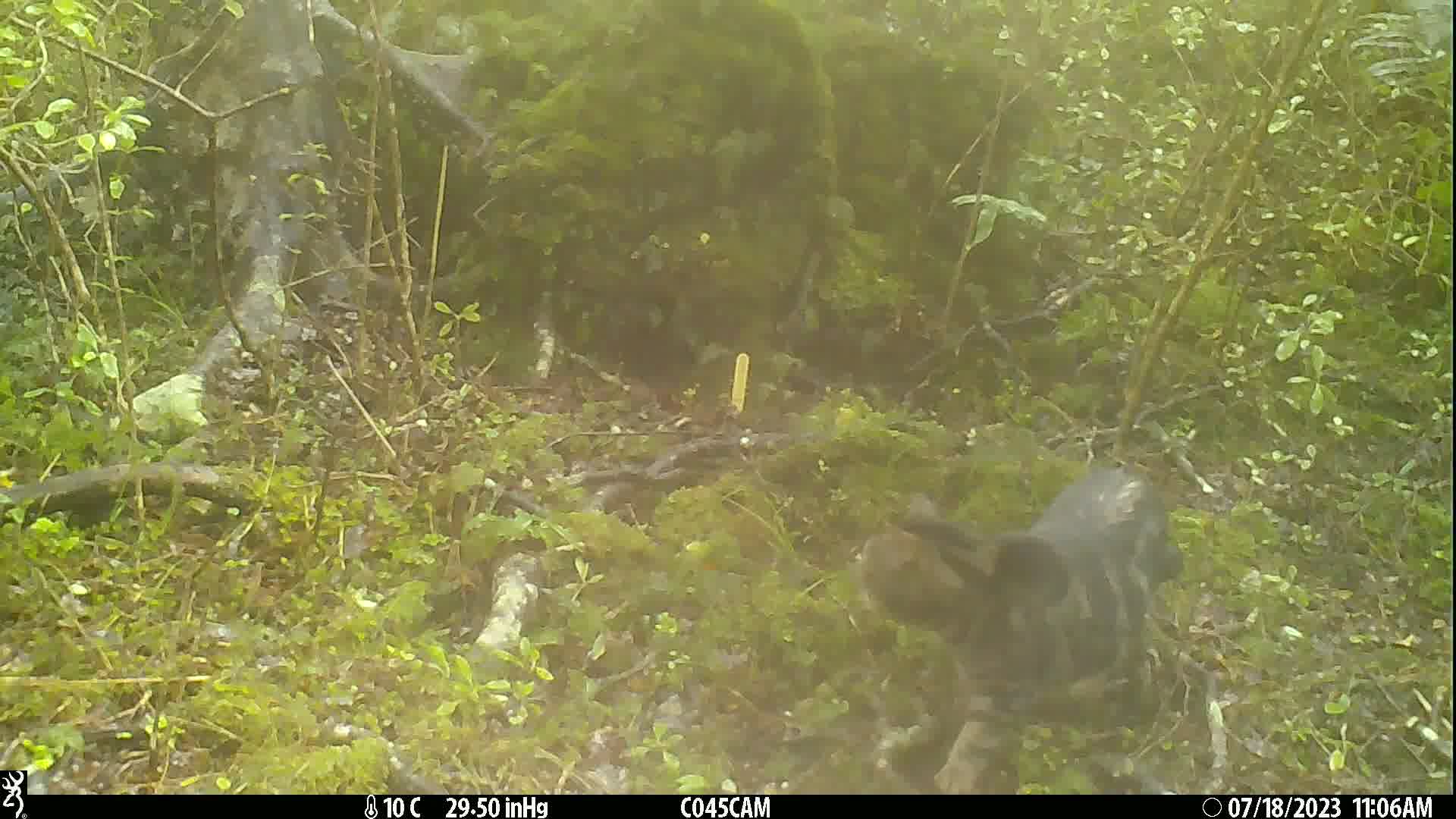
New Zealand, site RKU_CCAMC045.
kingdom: Animalia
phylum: Chordata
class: Mammalia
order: Carnivora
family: Felidae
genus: Felis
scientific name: Felis catus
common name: domestic cat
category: cat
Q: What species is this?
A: Cat (domestic cat) (Felis catus).